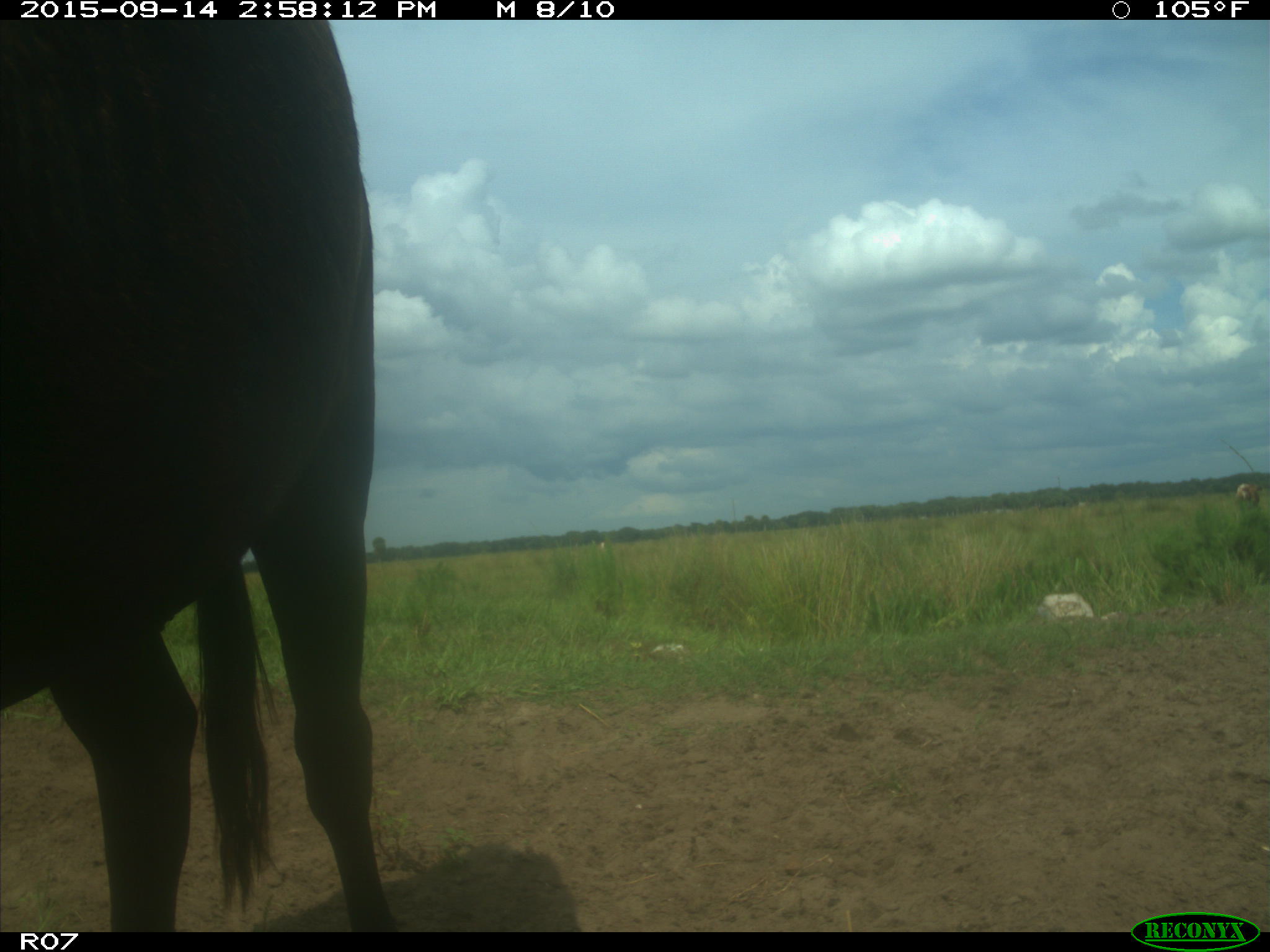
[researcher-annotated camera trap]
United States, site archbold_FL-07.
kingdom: Animalia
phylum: Chordata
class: Mammalia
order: Artiodactyla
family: Bovidae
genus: Bos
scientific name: Bos taurus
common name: domestic cow